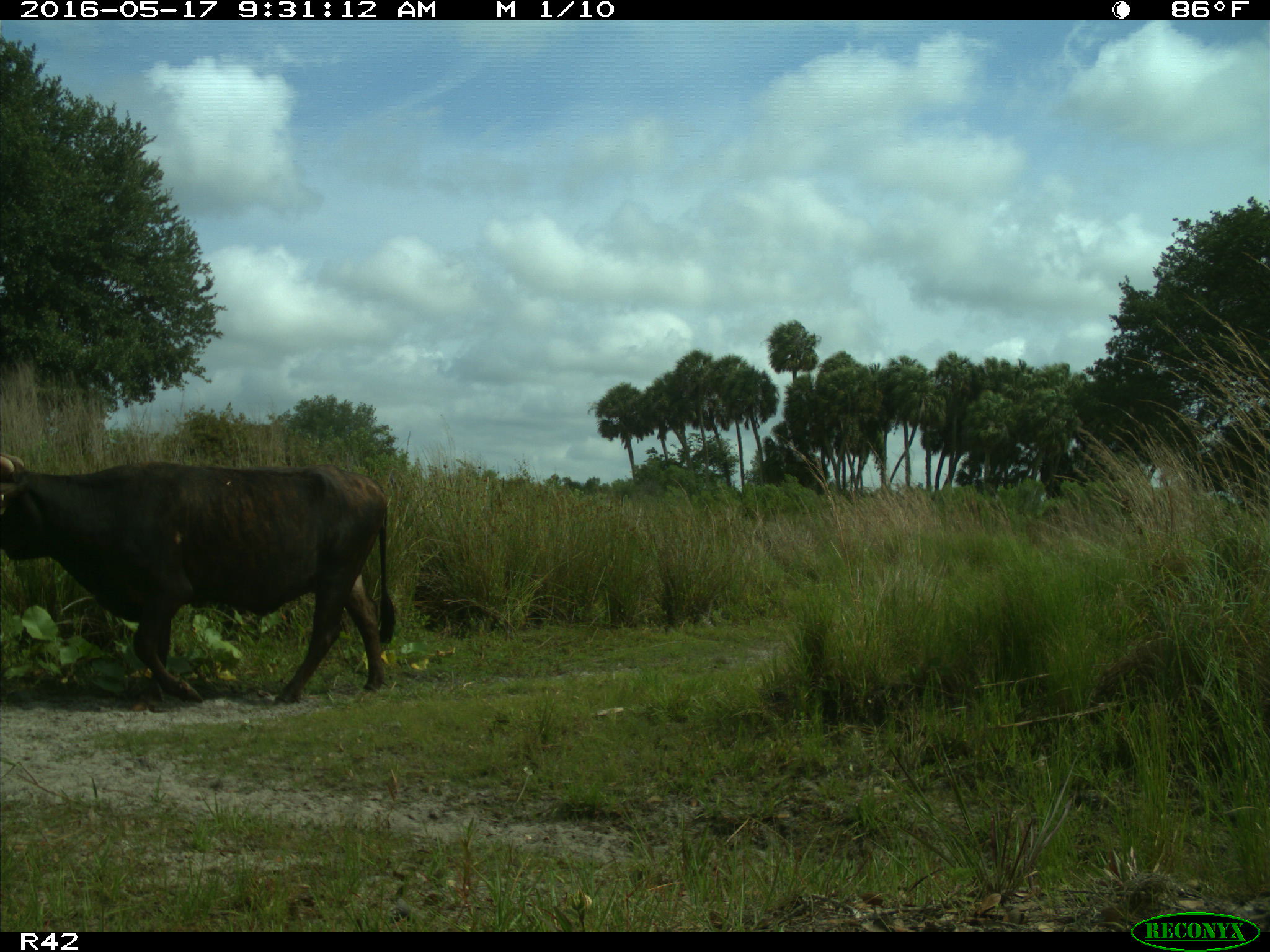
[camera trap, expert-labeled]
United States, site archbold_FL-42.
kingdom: Animalia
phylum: Chordata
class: Mammalia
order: Artiodactyla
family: Bovidae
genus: Bos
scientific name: Bos taurus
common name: domestic cow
Bos taurus (domestic cow).